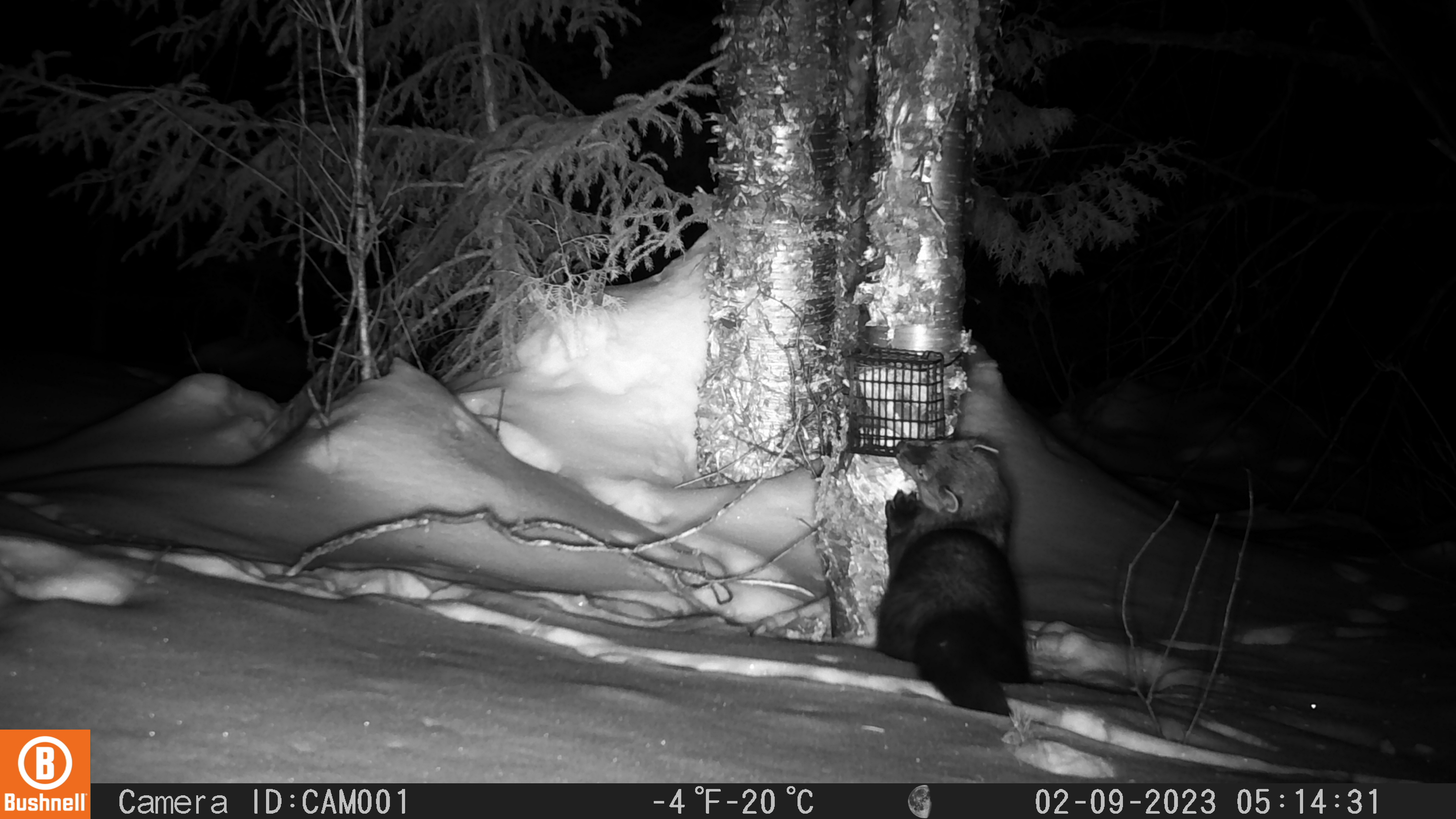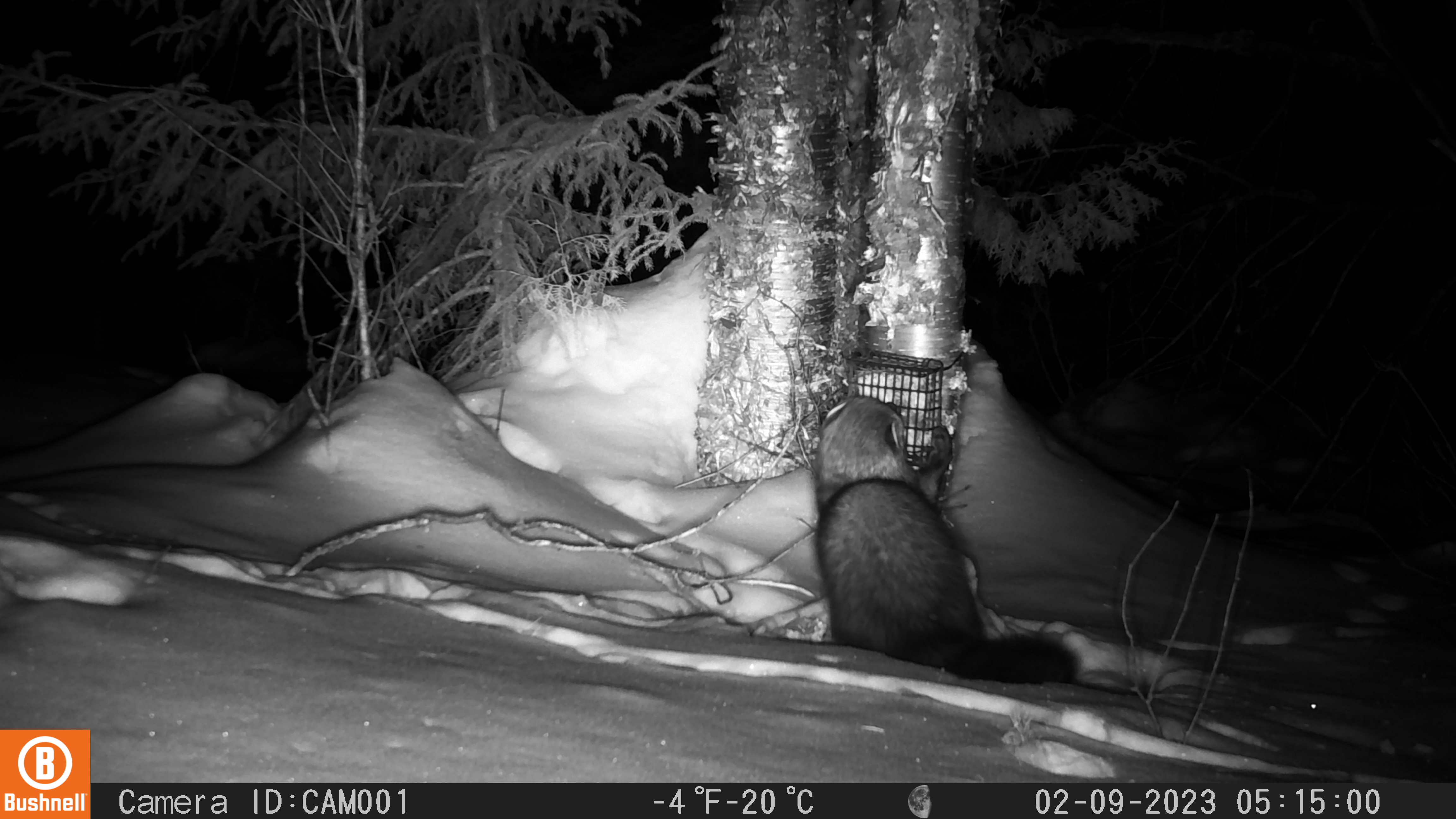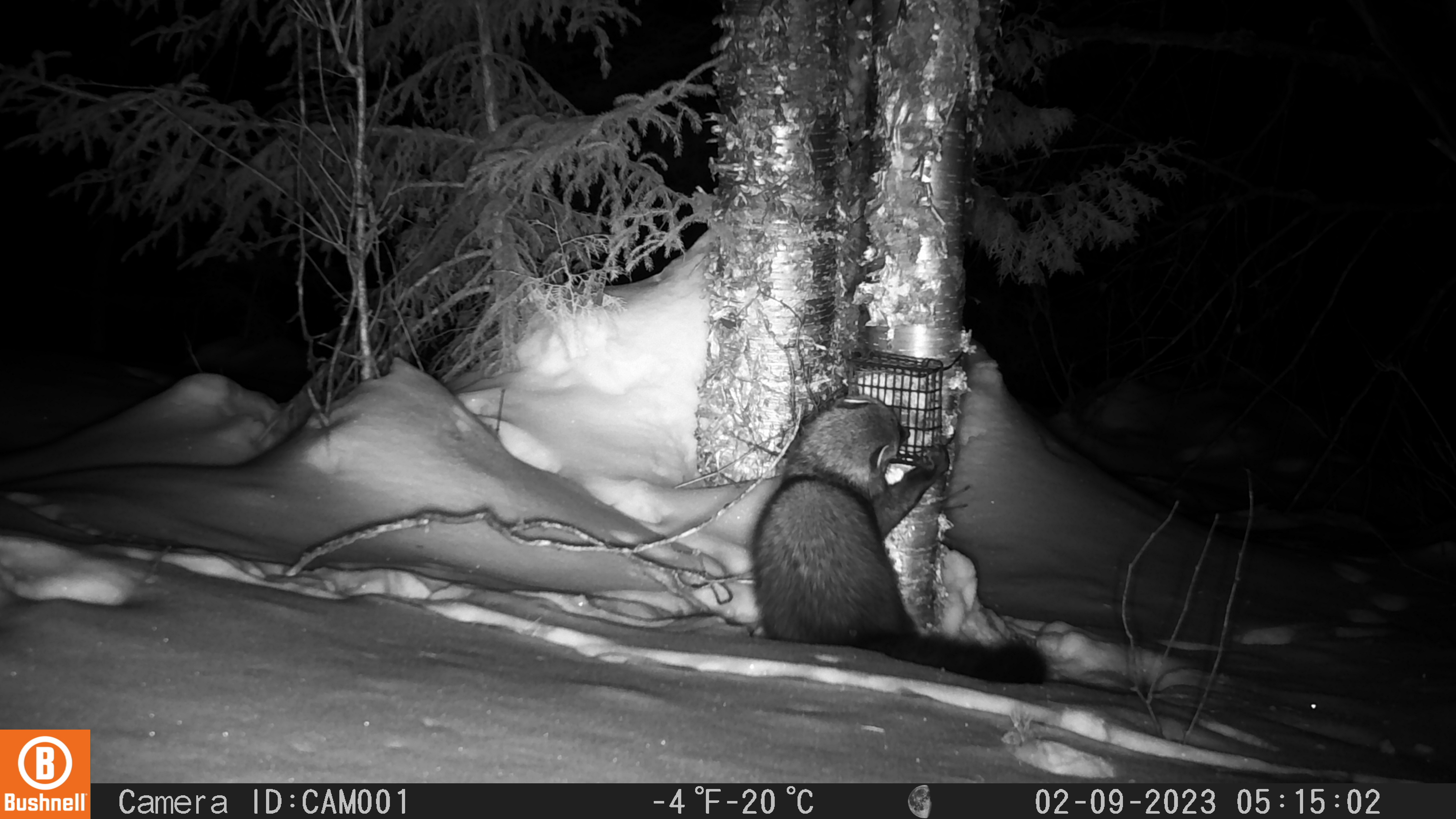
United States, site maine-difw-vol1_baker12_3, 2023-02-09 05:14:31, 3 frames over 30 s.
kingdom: Animalia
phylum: Chordata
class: Mammalia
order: Carnivora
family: Mustelidae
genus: Pekania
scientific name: Pekania pennanti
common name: fisher